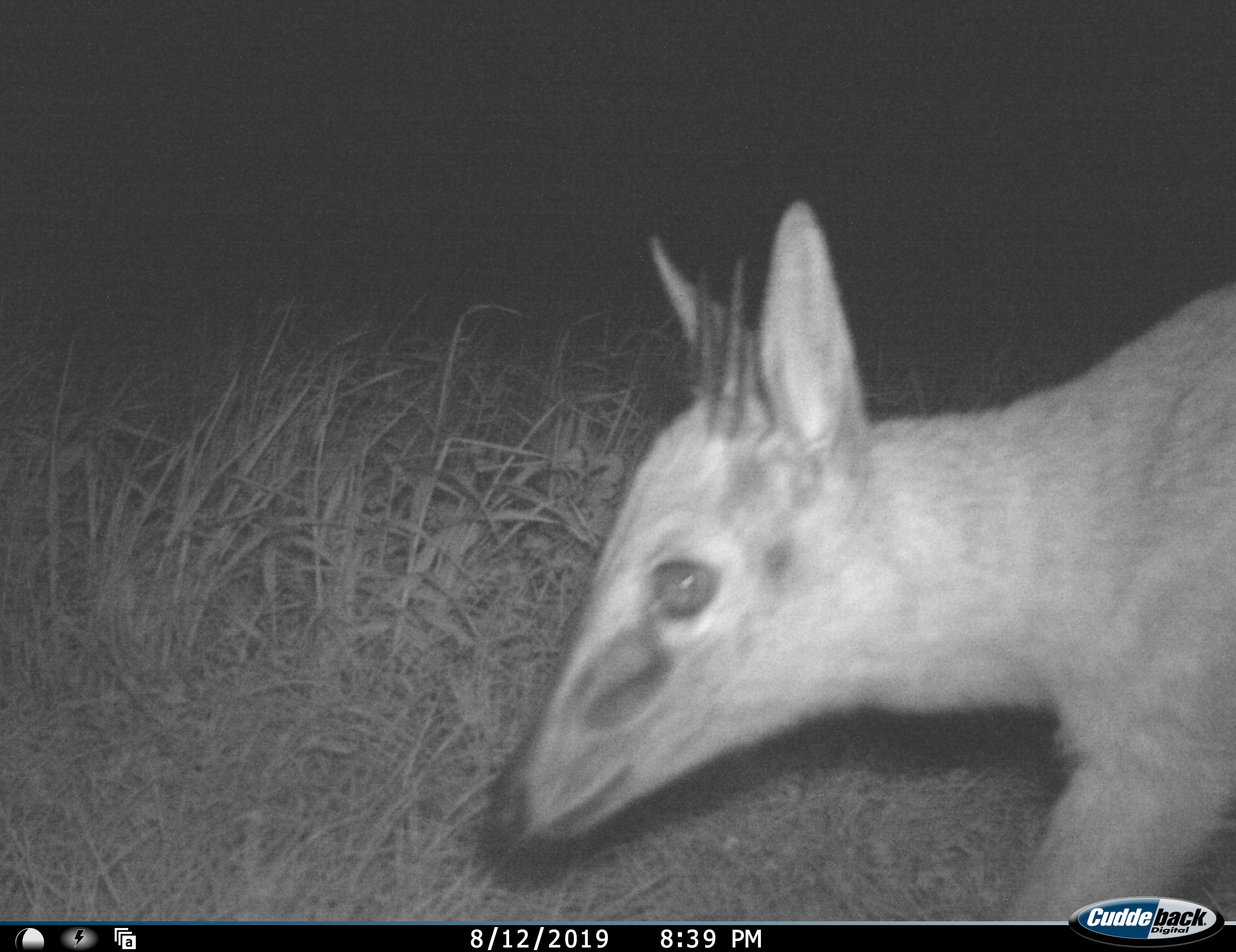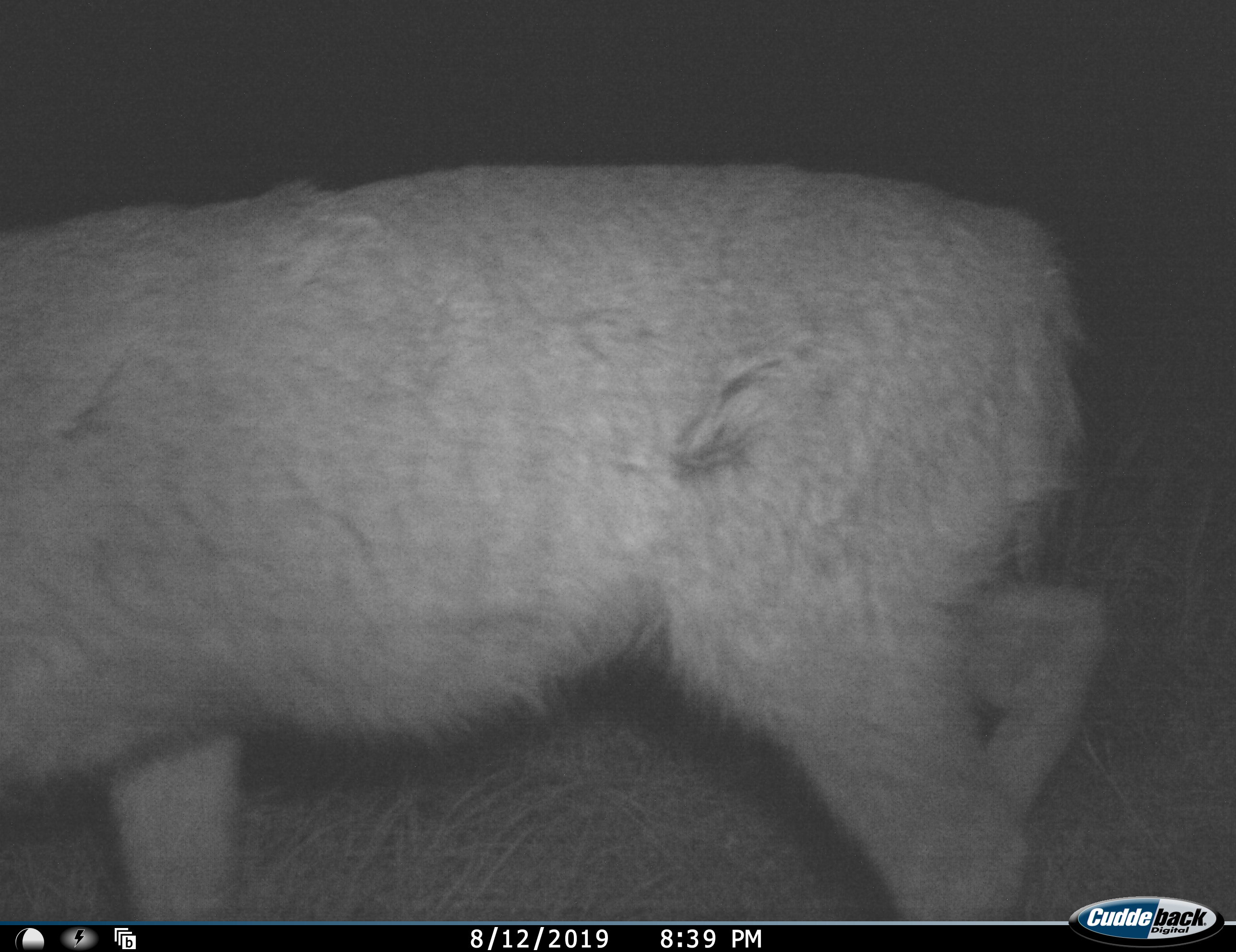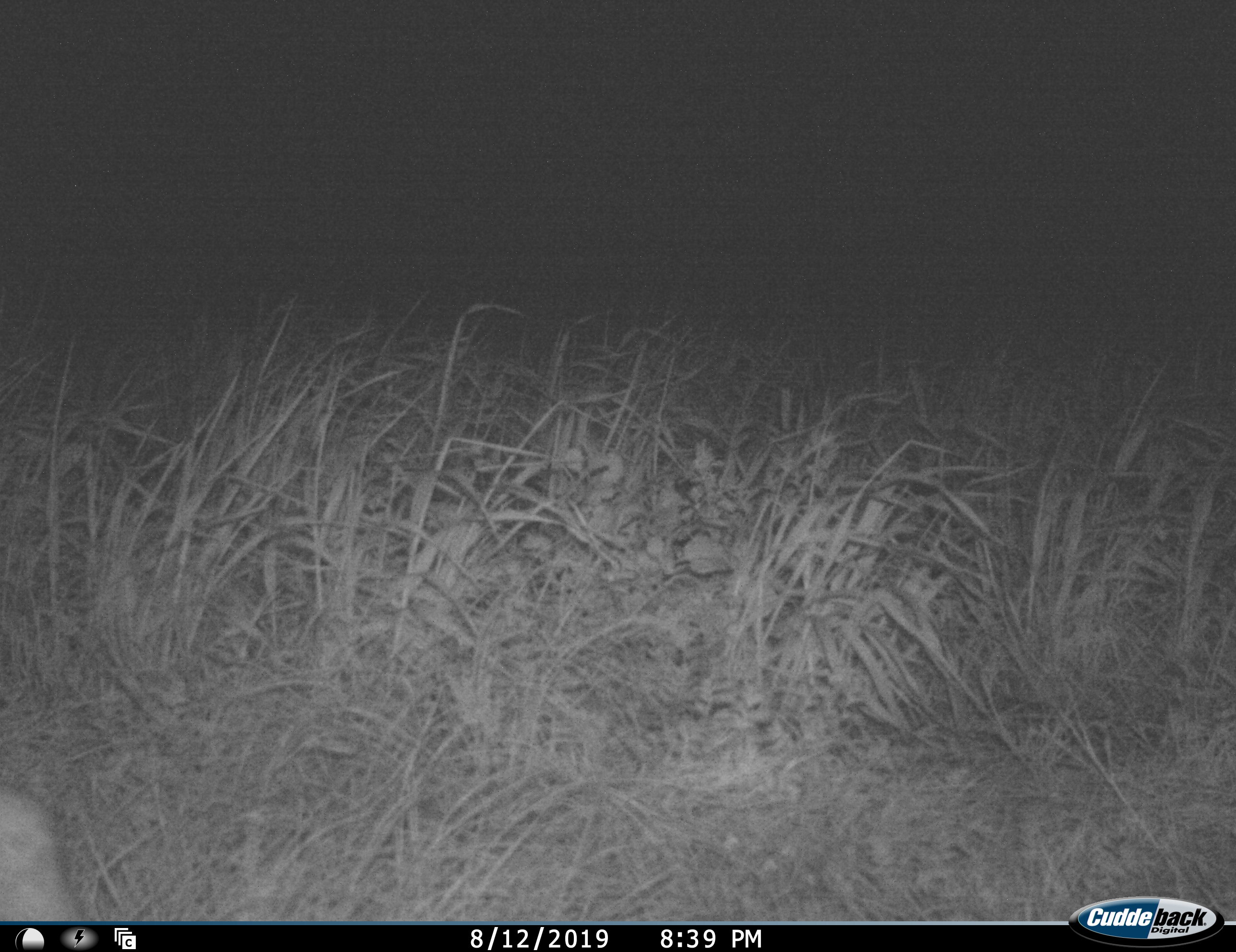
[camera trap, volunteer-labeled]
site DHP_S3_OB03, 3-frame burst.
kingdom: Animalia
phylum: Chordata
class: Mammalia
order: Artiodactyla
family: Bovidae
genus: Sylvicapra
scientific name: Sylvicapra grimmia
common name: common duiker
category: duikercommongrey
Duikercommongrey (common duiker) (Sylvicapra grimmia), count 1. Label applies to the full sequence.